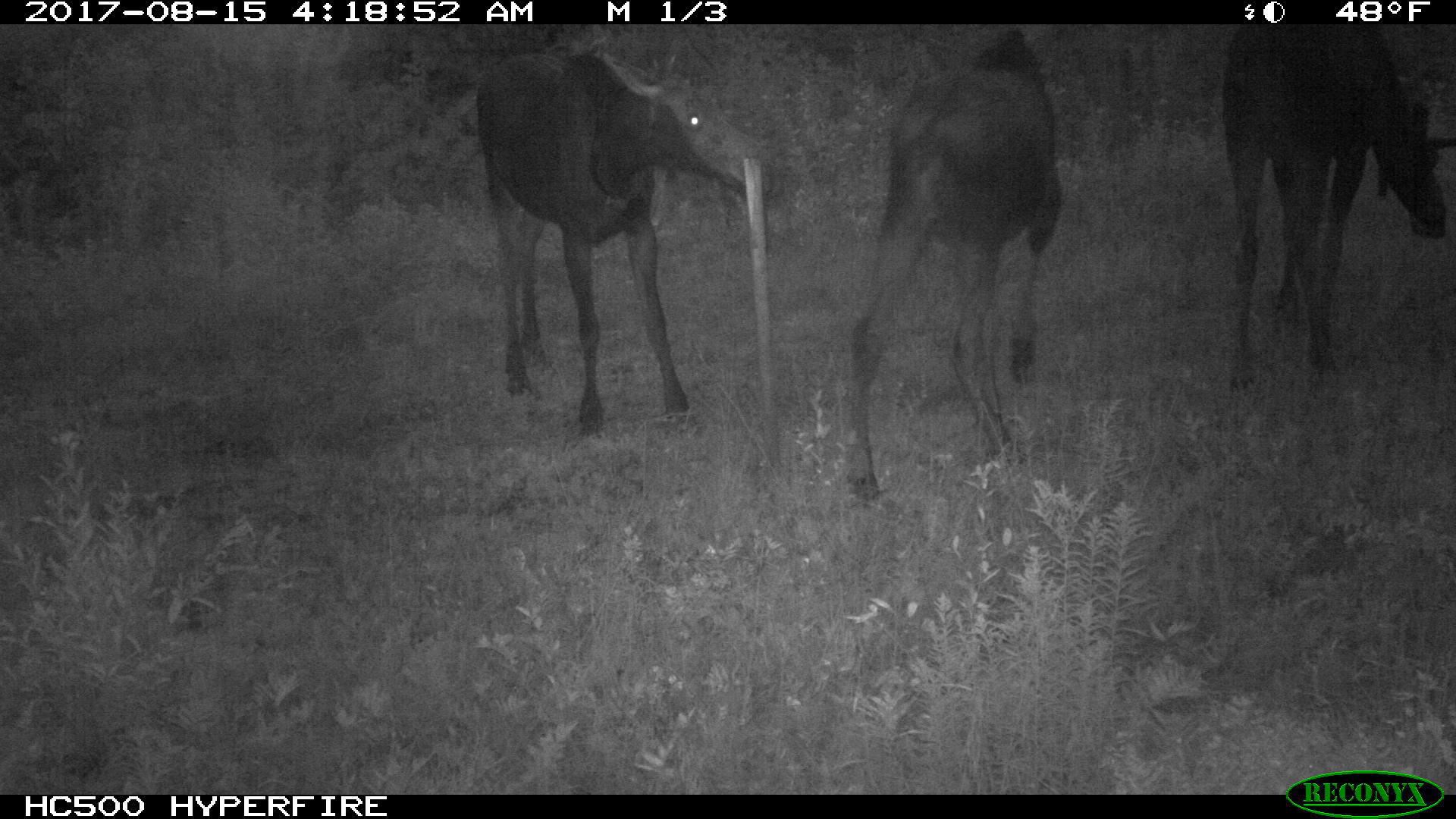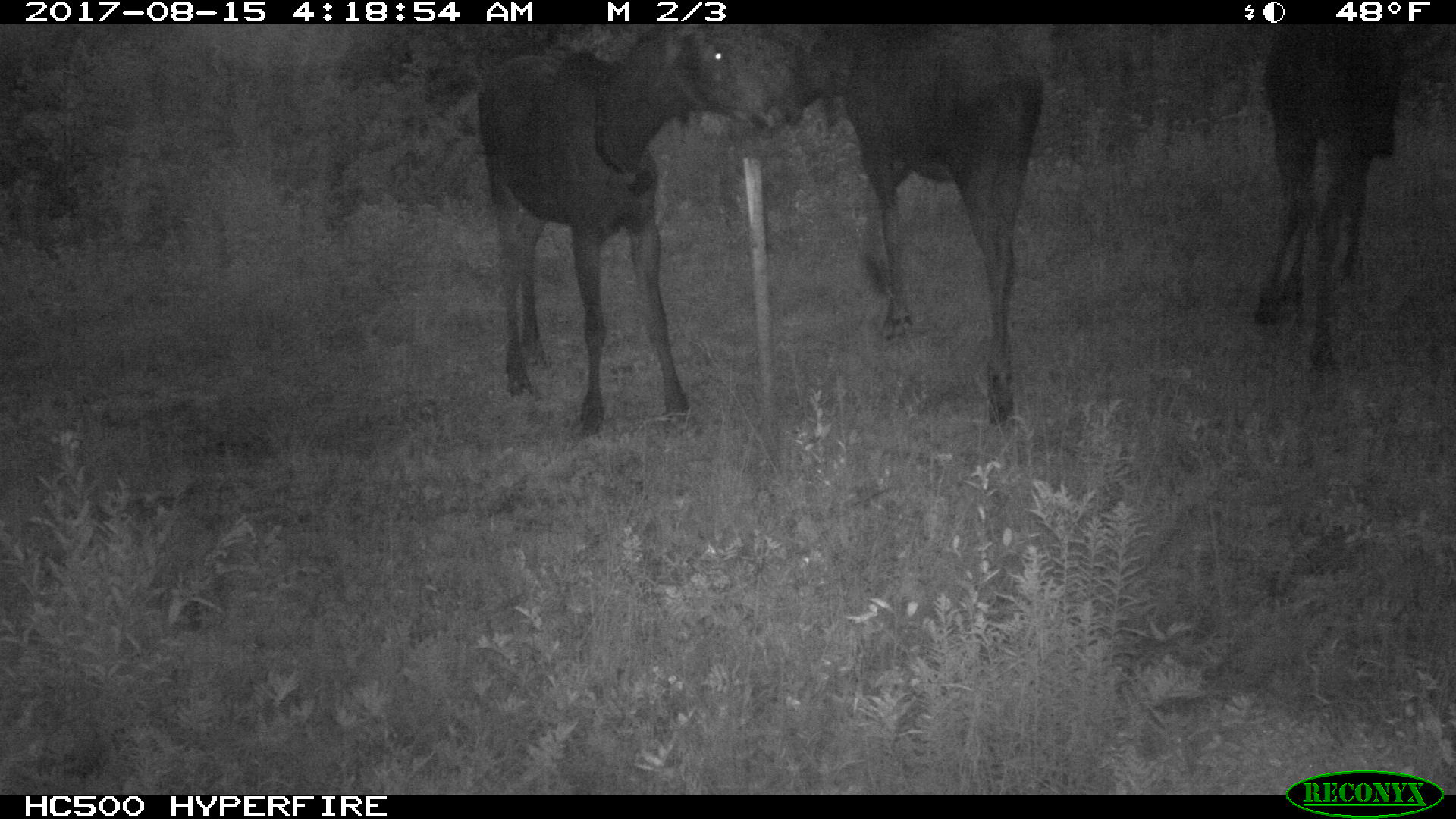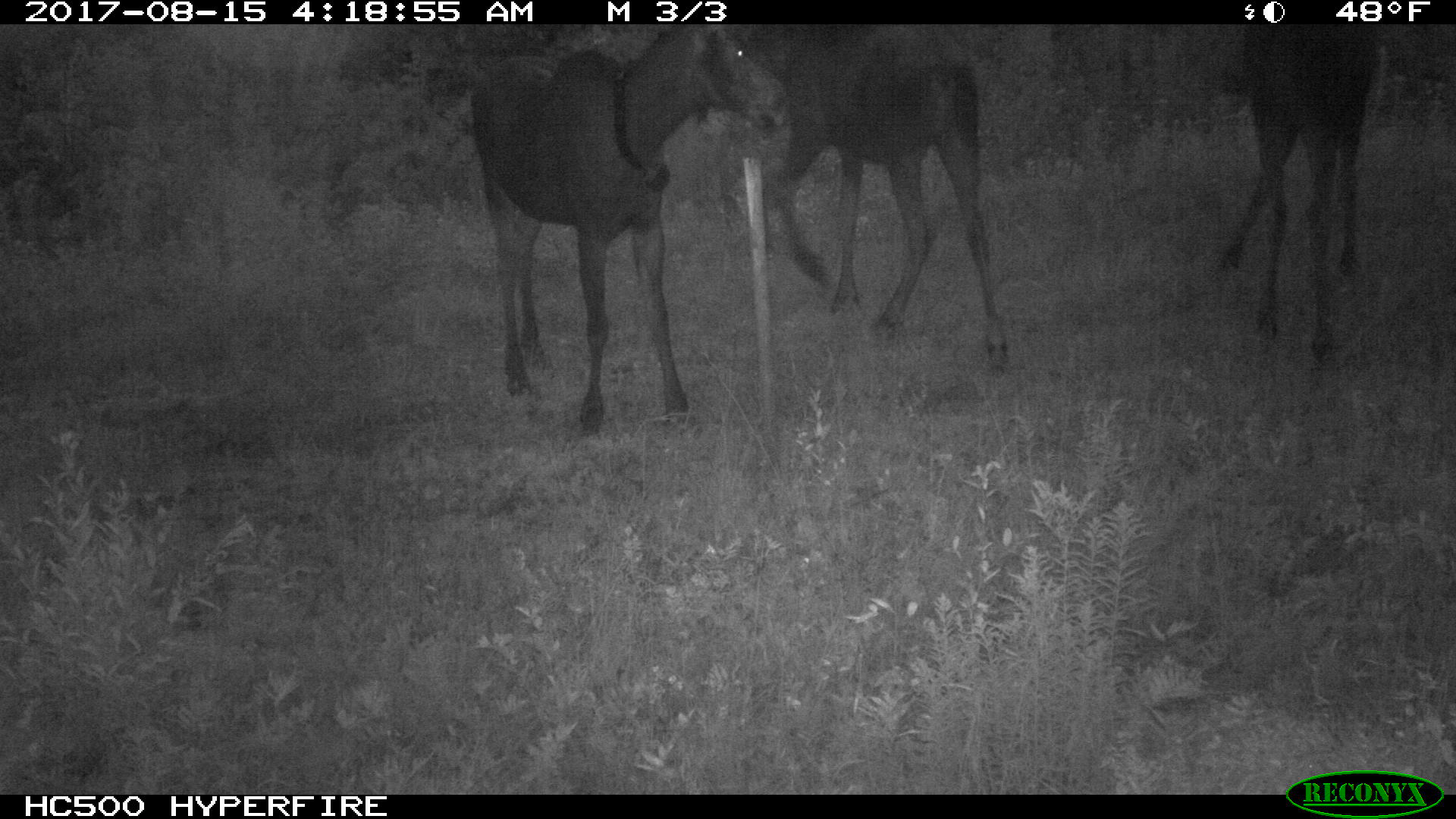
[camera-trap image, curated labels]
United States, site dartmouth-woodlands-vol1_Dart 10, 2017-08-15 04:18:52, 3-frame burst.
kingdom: Animalia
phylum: Chordata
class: Mammalia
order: Artiodactyla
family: Cervidae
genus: Alces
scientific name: Alces alces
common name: moose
Moose (Alces alces).